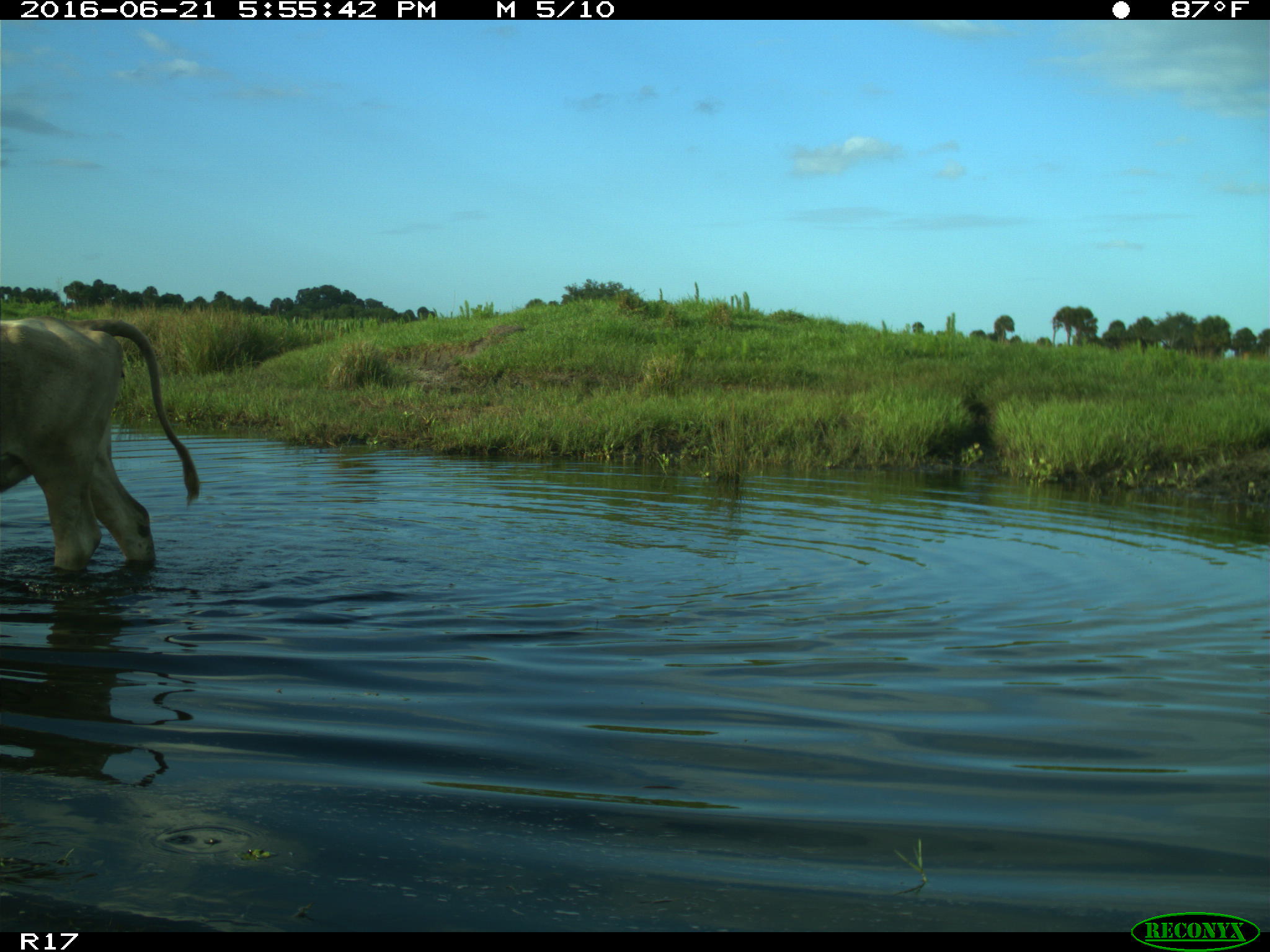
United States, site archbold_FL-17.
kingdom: Animalia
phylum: Chordata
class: Mammalia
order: Artiodactyla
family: Bovidae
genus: Bos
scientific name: Bos taurus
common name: domestic cow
Bos taurus (domestic cow).